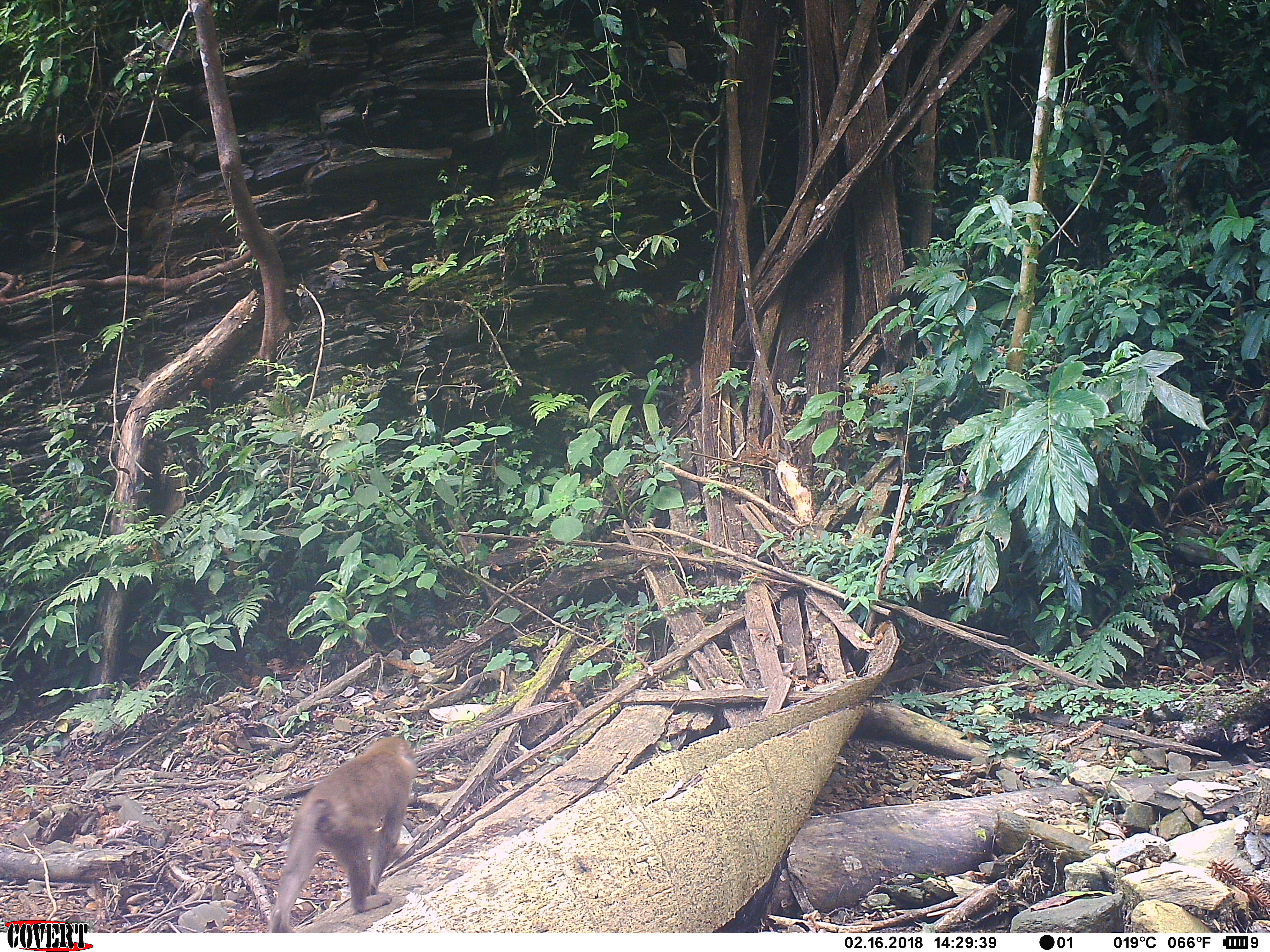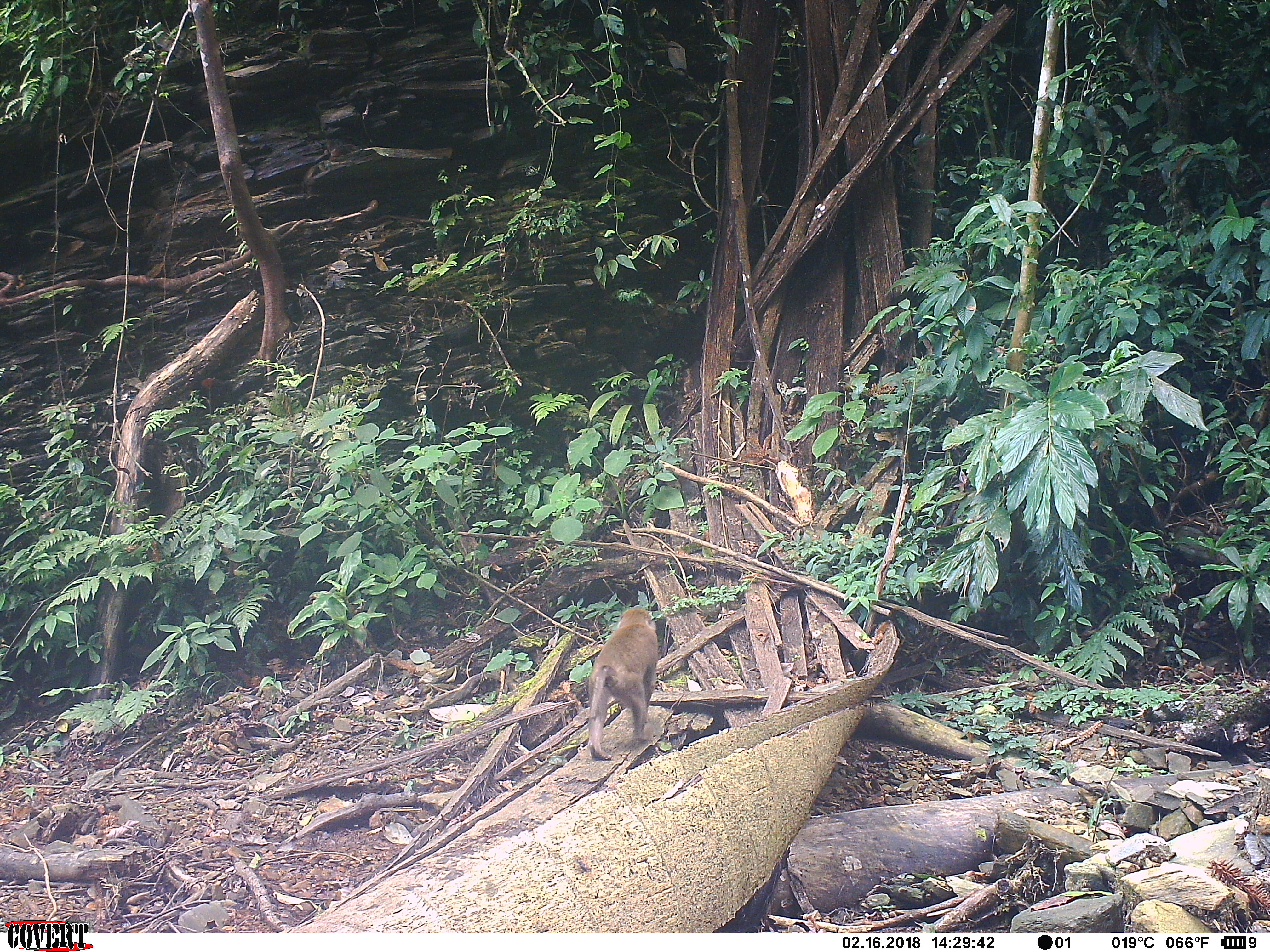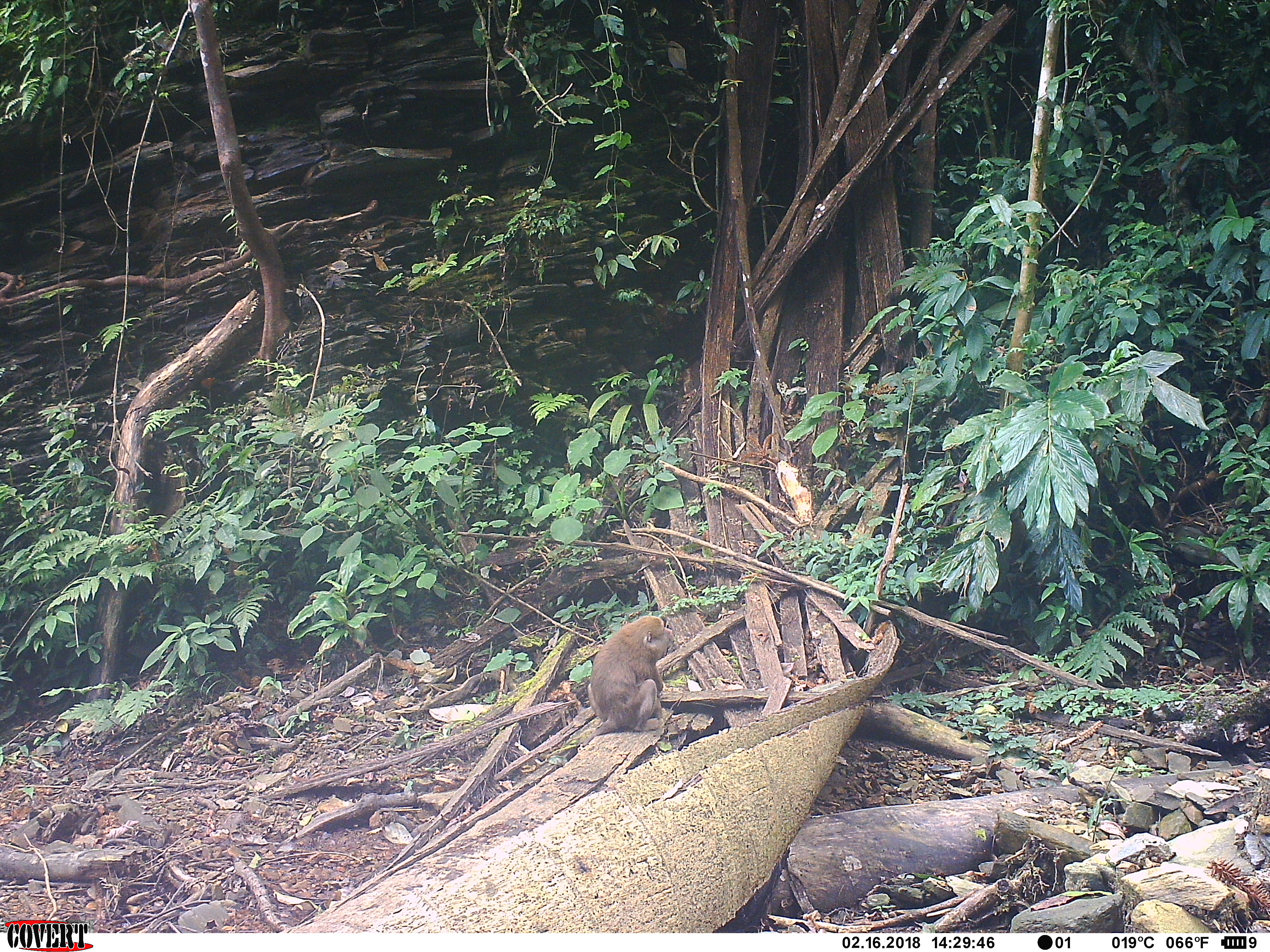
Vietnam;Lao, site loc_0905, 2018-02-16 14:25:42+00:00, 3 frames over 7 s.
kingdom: Animalia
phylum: Chordata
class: Mammalia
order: Primates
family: Cercopithecidae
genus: Macaca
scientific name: Macaca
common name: macaque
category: macaque not stump tailed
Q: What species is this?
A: Macaque not stump tailed (macaque) (Macaca).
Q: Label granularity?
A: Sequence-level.